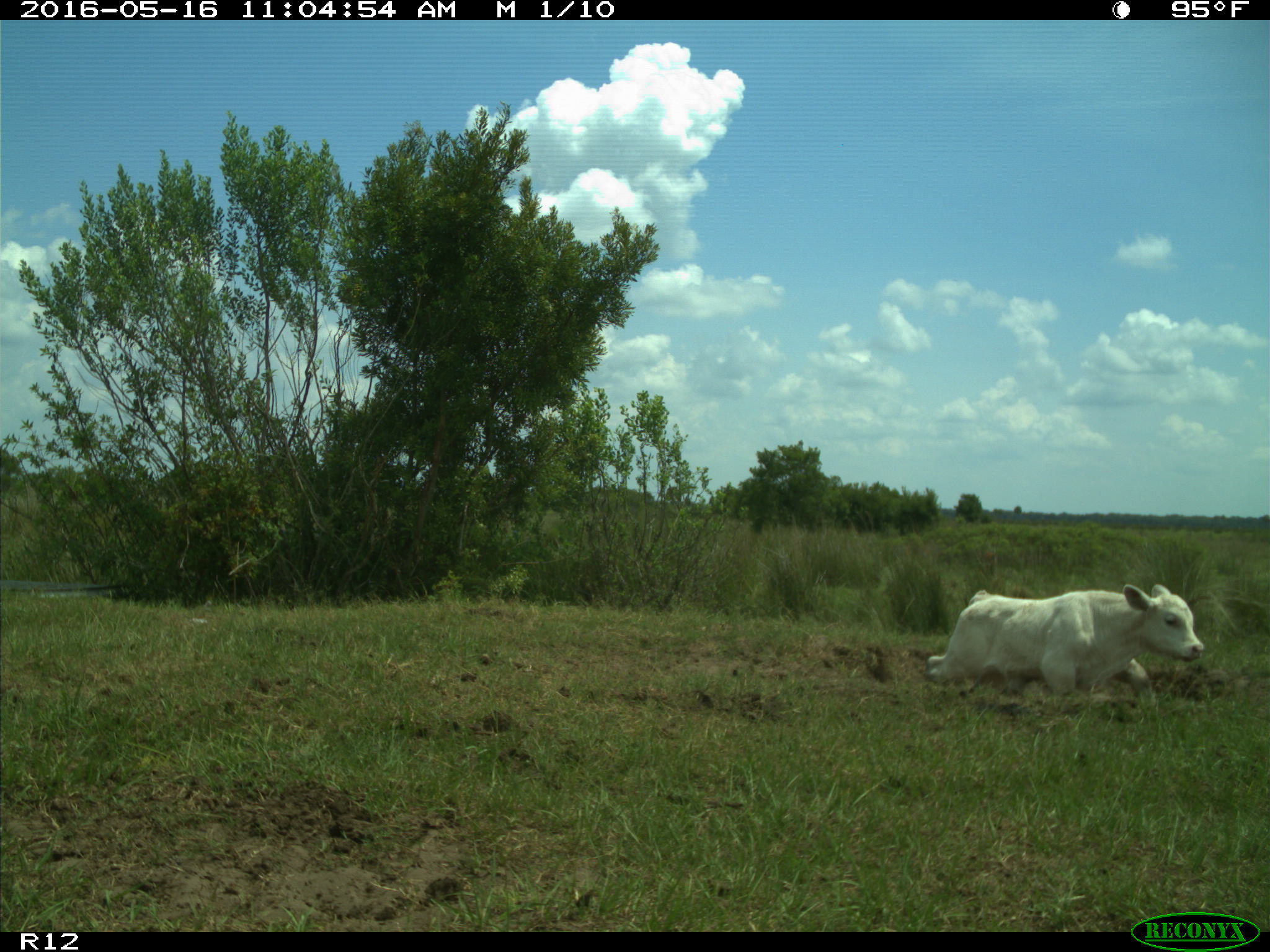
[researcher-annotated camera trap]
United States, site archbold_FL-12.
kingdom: Animalia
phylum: Chordata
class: Mammalia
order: Artiodactyla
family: Bovidae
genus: Bos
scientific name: Bos taurus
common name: domestic cow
Bos taurus (domestic cow).